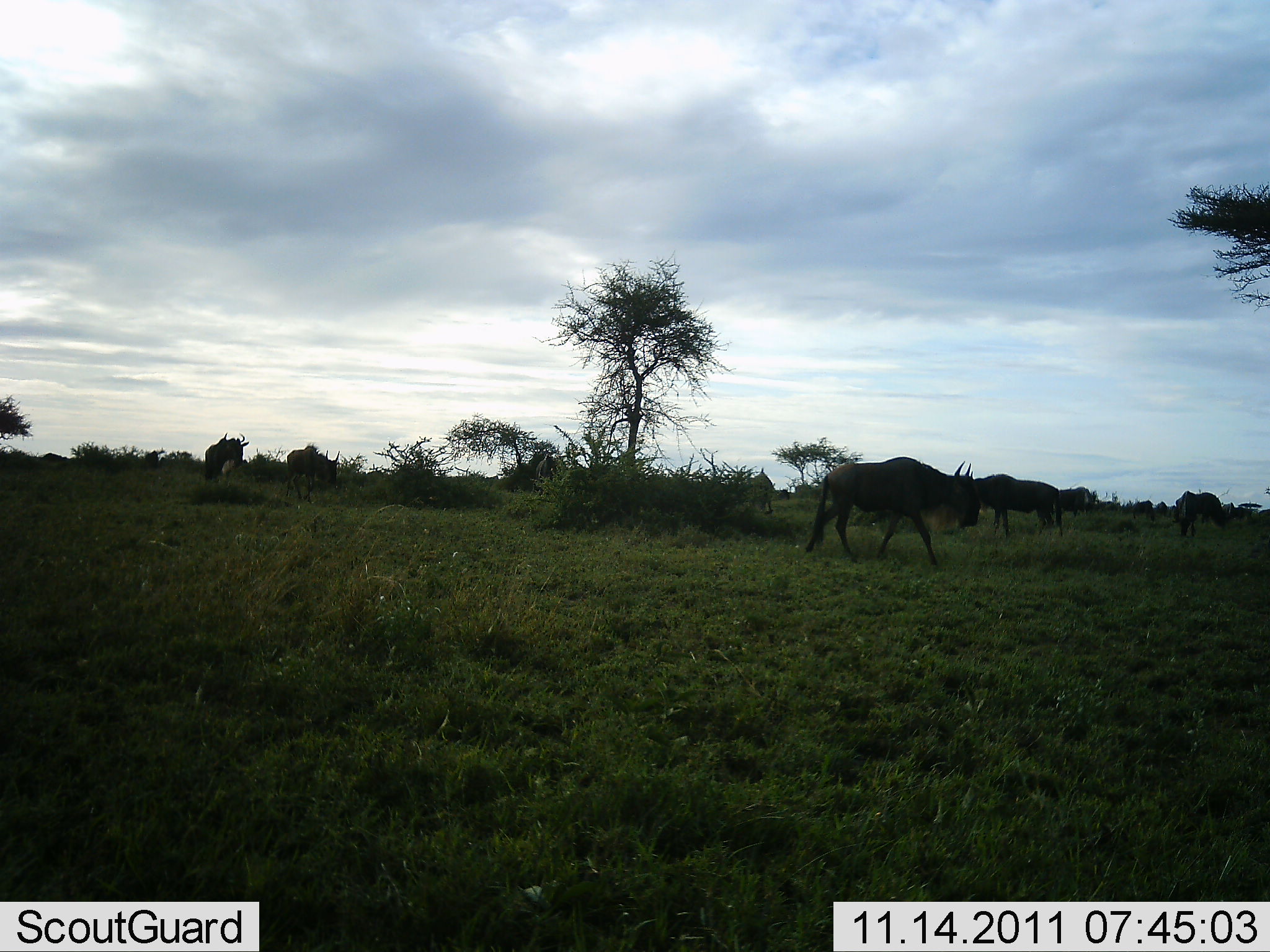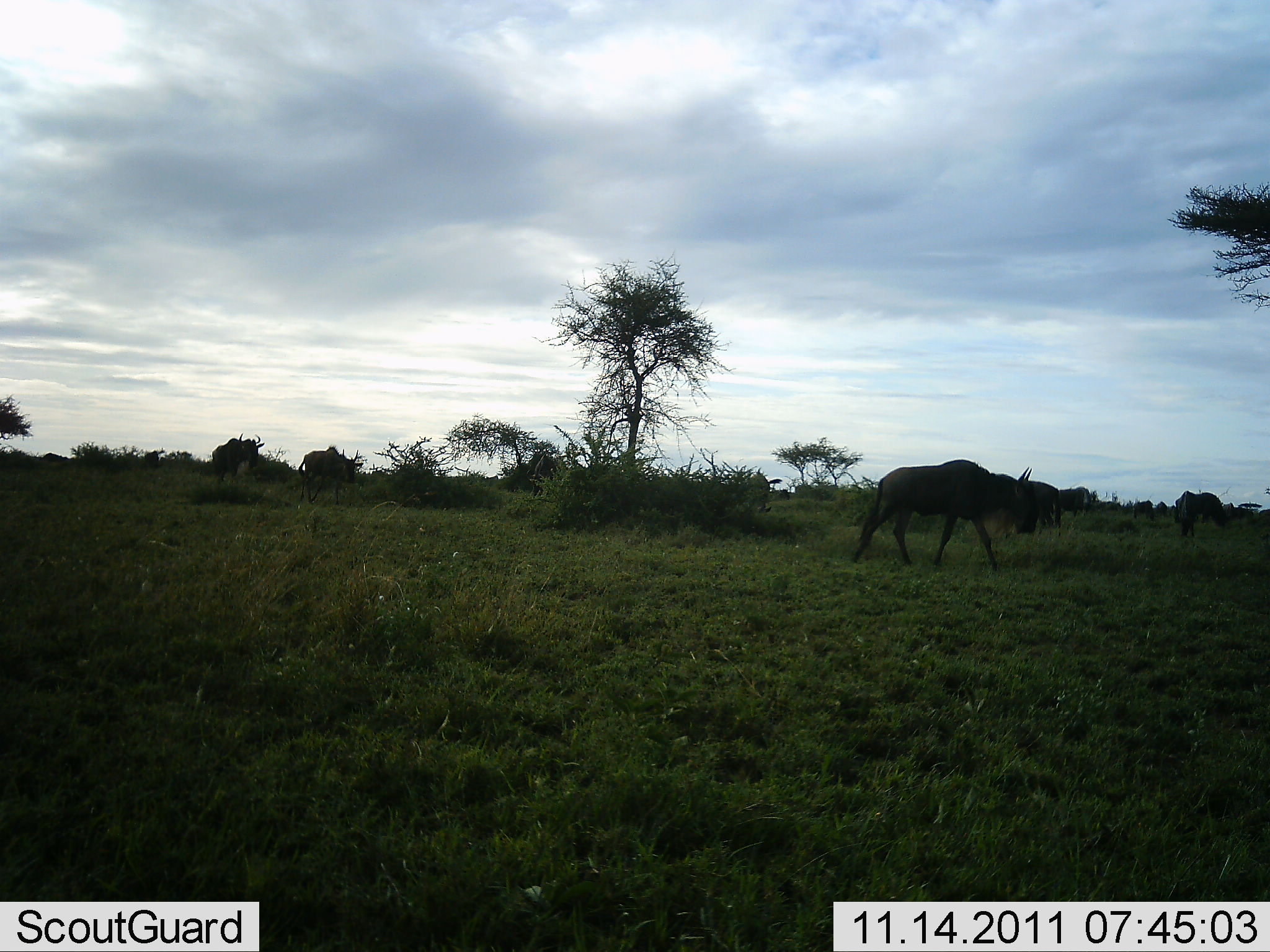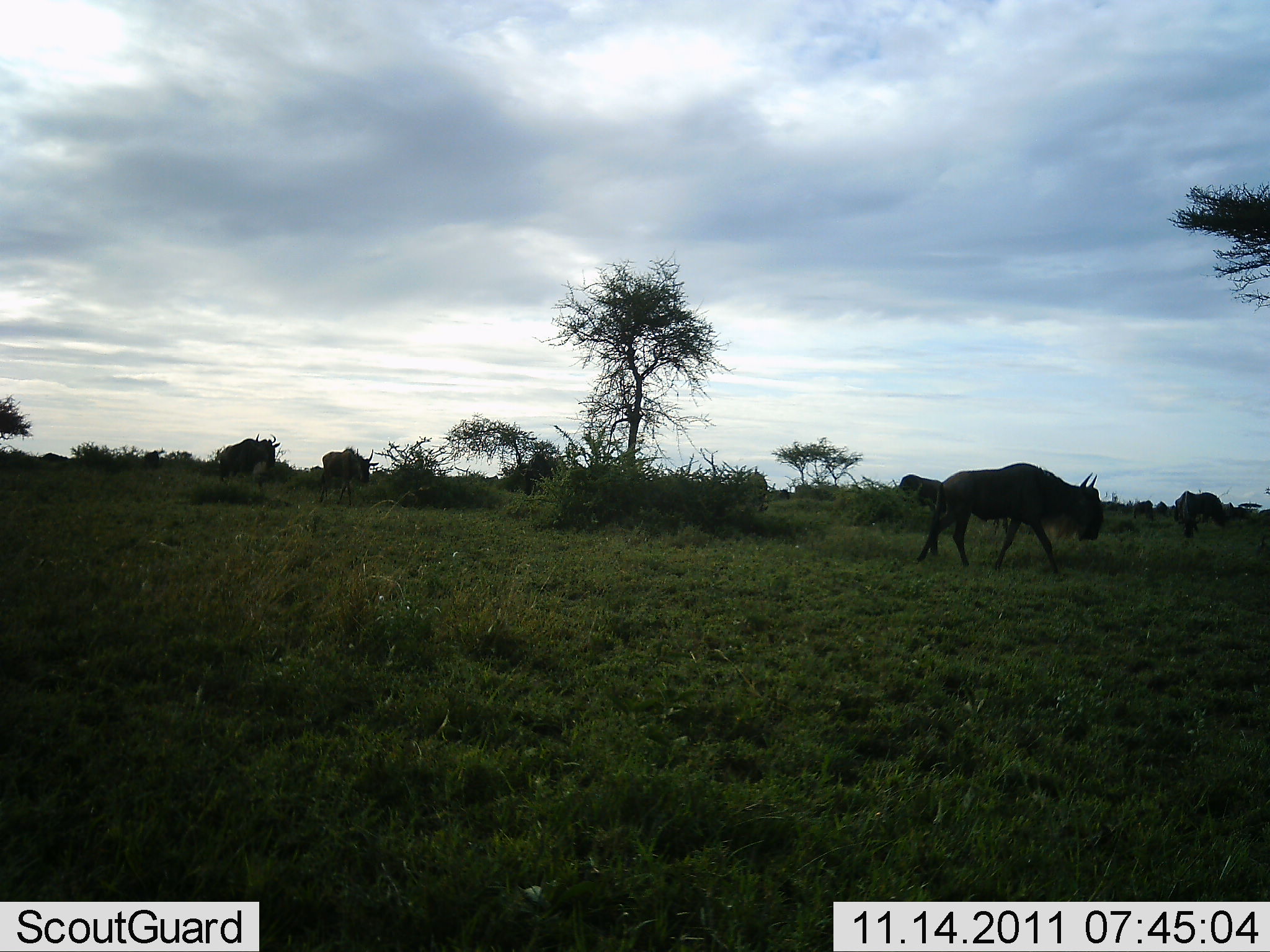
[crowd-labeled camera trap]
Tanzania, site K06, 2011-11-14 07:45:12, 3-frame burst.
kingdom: Animalia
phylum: Chordata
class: Mammalia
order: Artiodactyla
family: Bovidae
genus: Connochaetes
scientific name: Connochaetes taurinus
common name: blue wildebeest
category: wildebeest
Wildebeest (blue wildebeest) (Connochaetes taurinus), count 6. Behavior (volunteer vote fractions): standing 27%, resting 0%, moving 91%, interacting 0%. Young present (vote fraction): 0%. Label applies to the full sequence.